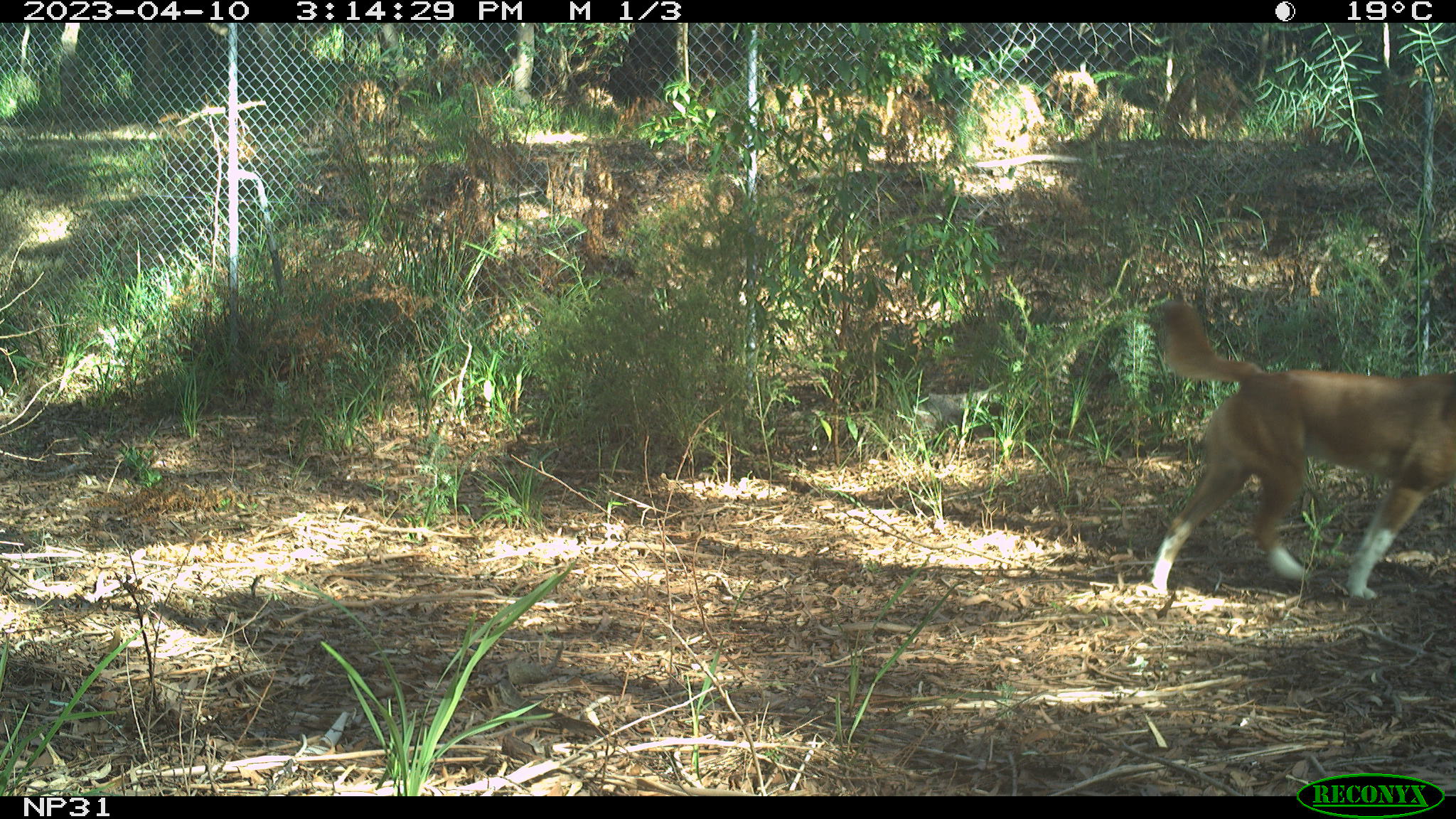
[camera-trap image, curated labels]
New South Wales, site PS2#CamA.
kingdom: Animalia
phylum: Chordata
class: Mammalia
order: Carnivora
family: Canidae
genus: Canis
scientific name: Canis familiaris dingo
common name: dingo